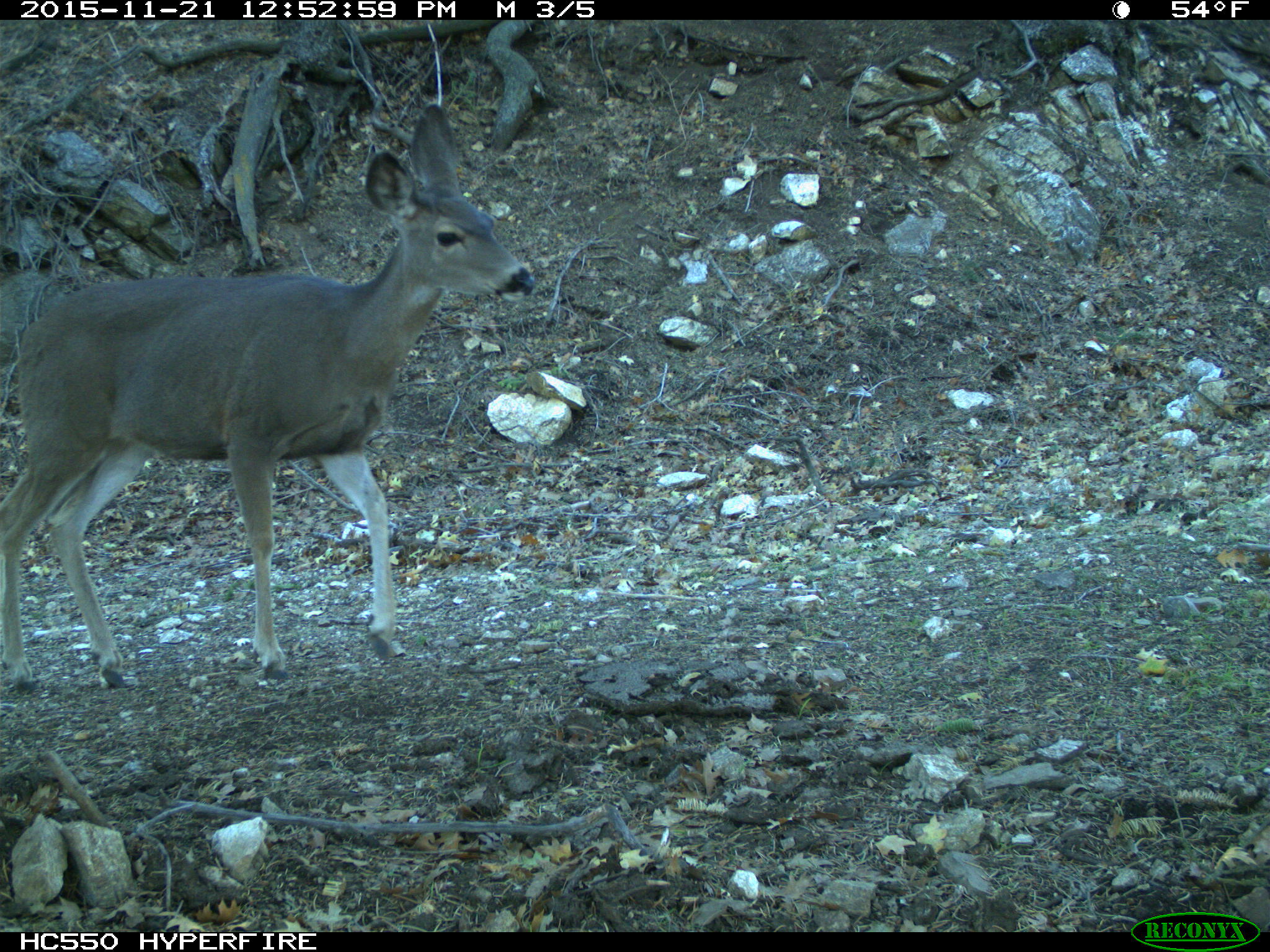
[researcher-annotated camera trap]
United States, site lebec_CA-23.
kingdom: Animalia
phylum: Chordata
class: Mammalia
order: Artiodactyla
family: Cervidae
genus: Odocoileus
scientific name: Odocoileus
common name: deer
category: unidentified deer